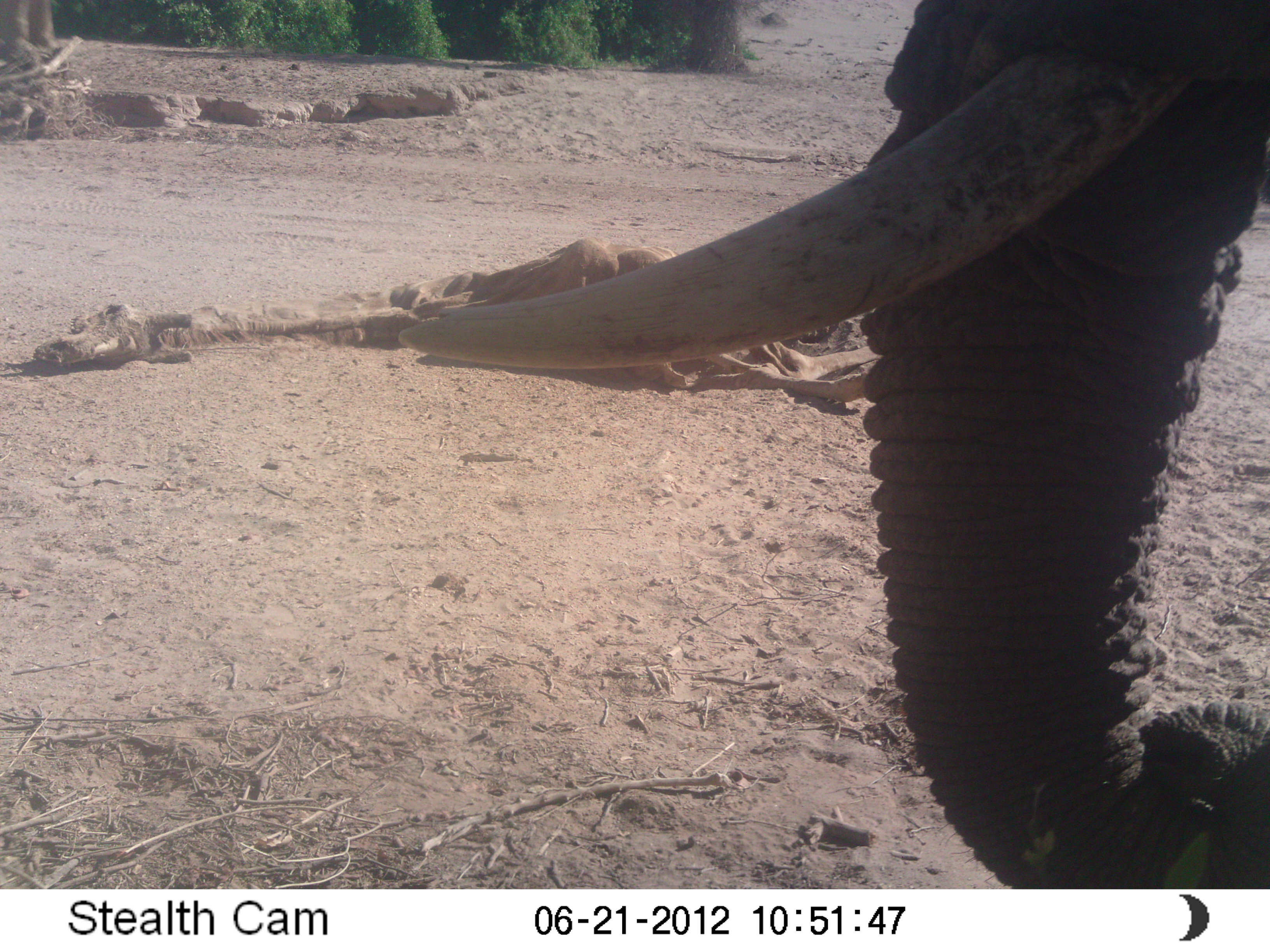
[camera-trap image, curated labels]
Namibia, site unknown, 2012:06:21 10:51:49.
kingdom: Animalia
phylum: Chordata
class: Mammalia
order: Proboscidea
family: Elephantidae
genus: Loxodonta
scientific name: Loxodonta africana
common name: african elephant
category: loxodanta africana